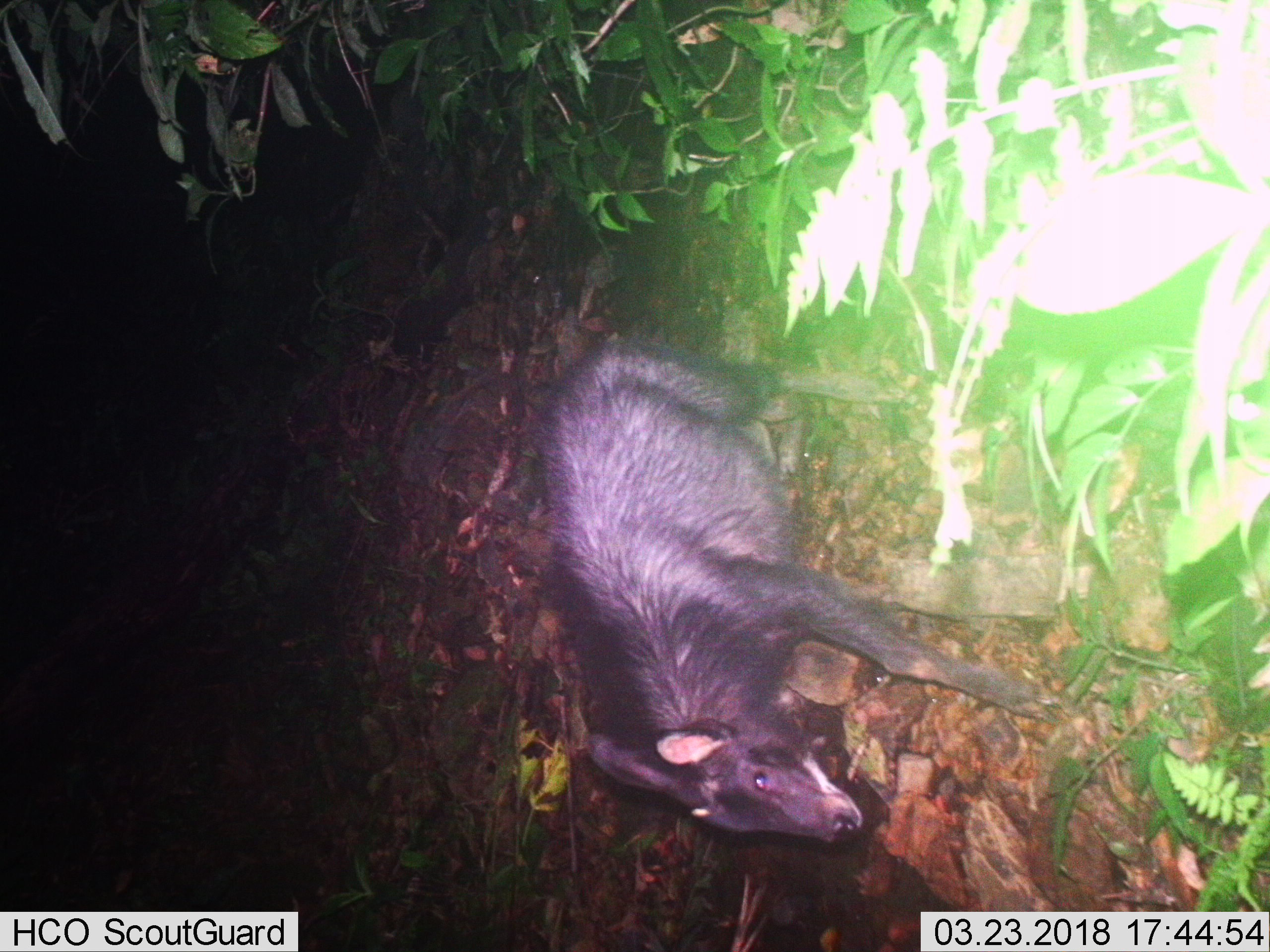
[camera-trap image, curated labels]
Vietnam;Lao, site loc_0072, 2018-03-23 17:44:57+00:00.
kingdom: Animalia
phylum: Chordata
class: Mammalia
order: Artiodactyla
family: Bovidae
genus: Capricornis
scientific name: Capricornis sumatraensis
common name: chinese serow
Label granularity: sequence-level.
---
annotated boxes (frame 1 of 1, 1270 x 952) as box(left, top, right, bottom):
chinese serow: box(530, 333, 1062, 845)